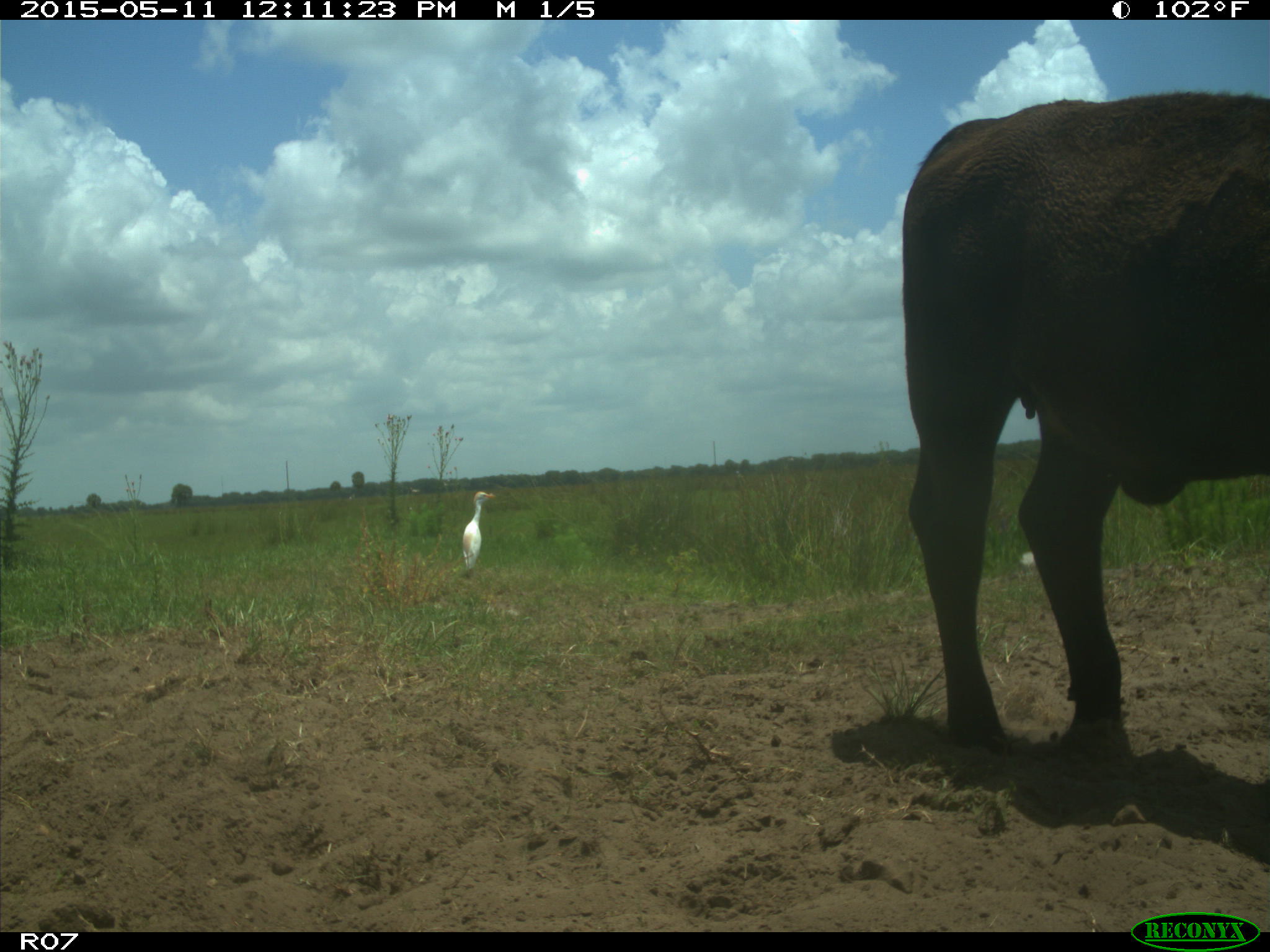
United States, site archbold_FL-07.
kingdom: Animalia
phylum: Chordata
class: Mammalia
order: Artiodactyla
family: Bovidae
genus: Bos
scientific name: Bos taurus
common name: domestic cow